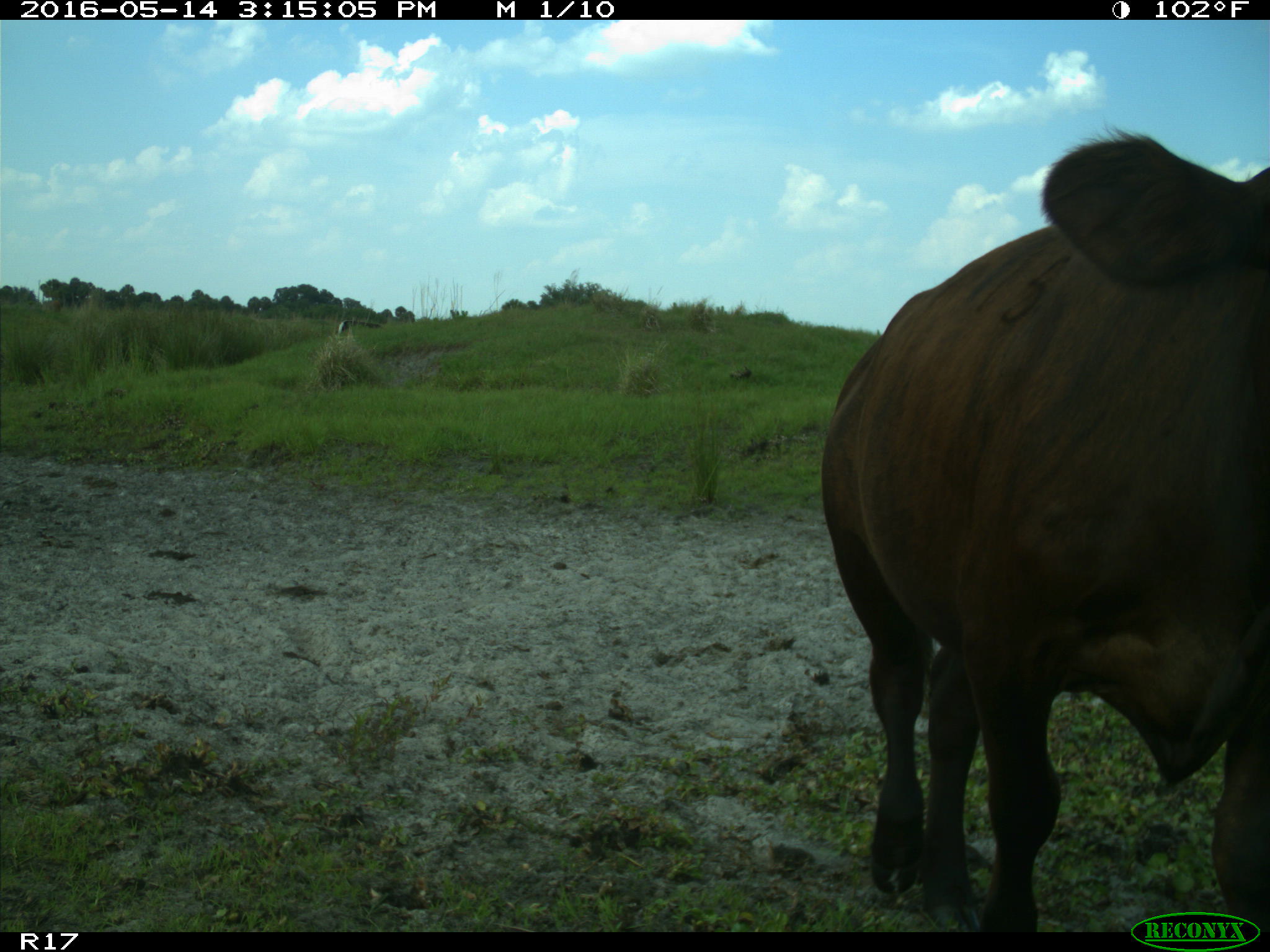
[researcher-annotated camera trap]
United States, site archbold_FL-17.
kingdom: Animalia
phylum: Chordata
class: Mammalia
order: Artiodactyla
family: Bovidae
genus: Bos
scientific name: Bos taurus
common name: domestic cow